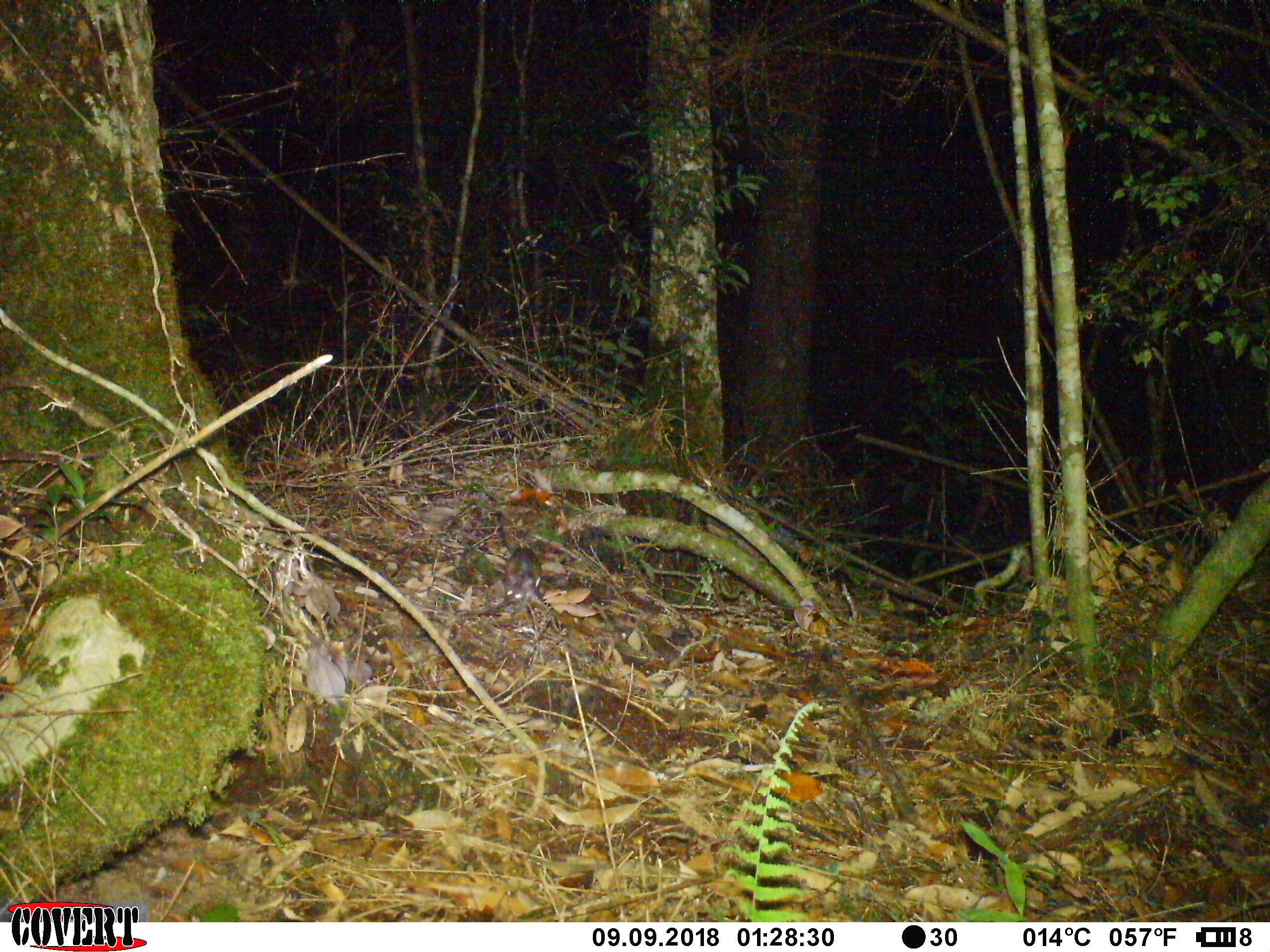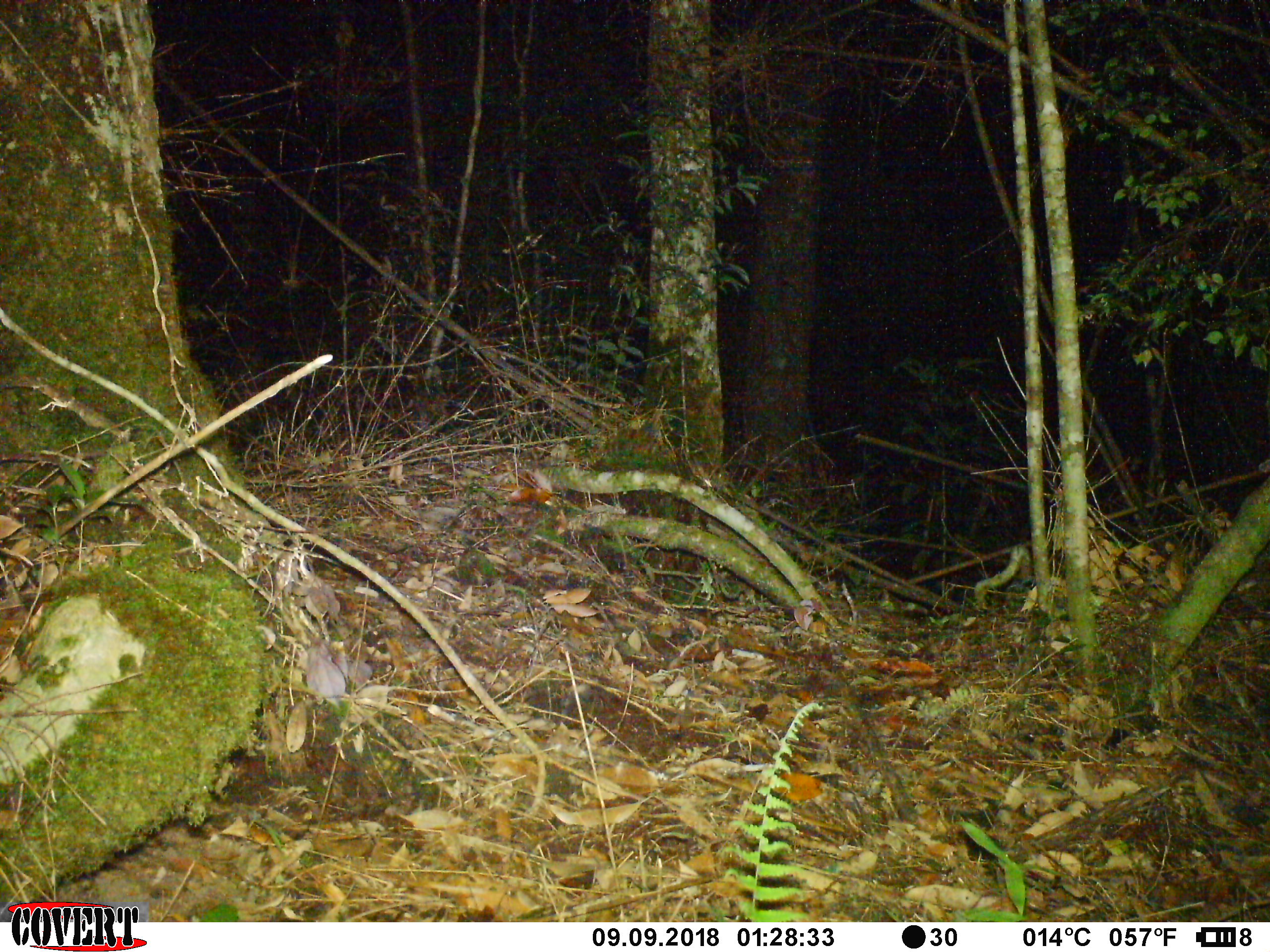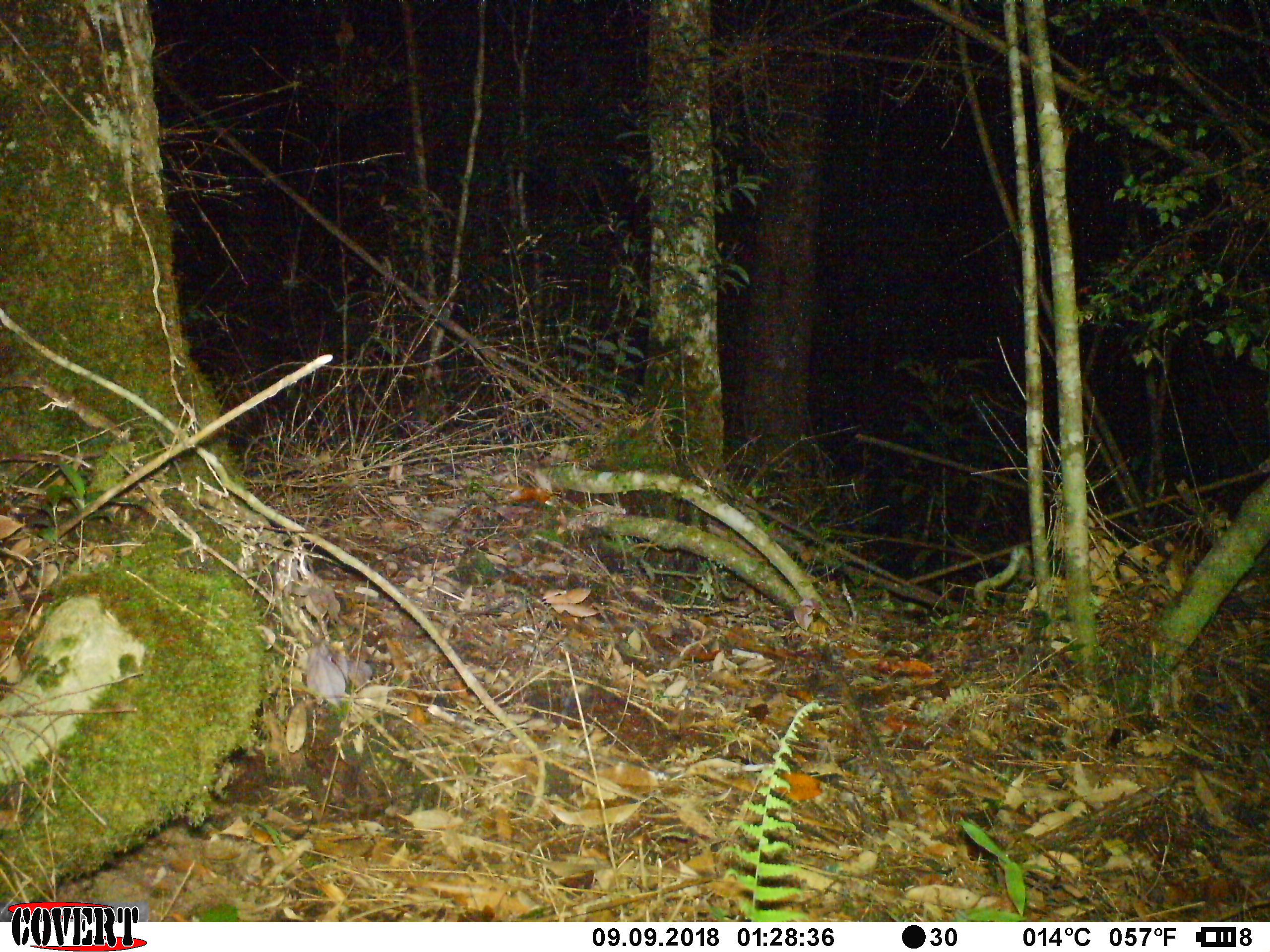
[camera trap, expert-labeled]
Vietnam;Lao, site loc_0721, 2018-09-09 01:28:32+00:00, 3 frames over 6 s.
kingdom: Animalia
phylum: Chordata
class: Mammalia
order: Rodentia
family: Muridae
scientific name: Muridae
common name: old-world mice and rats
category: unidentified murid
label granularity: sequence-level